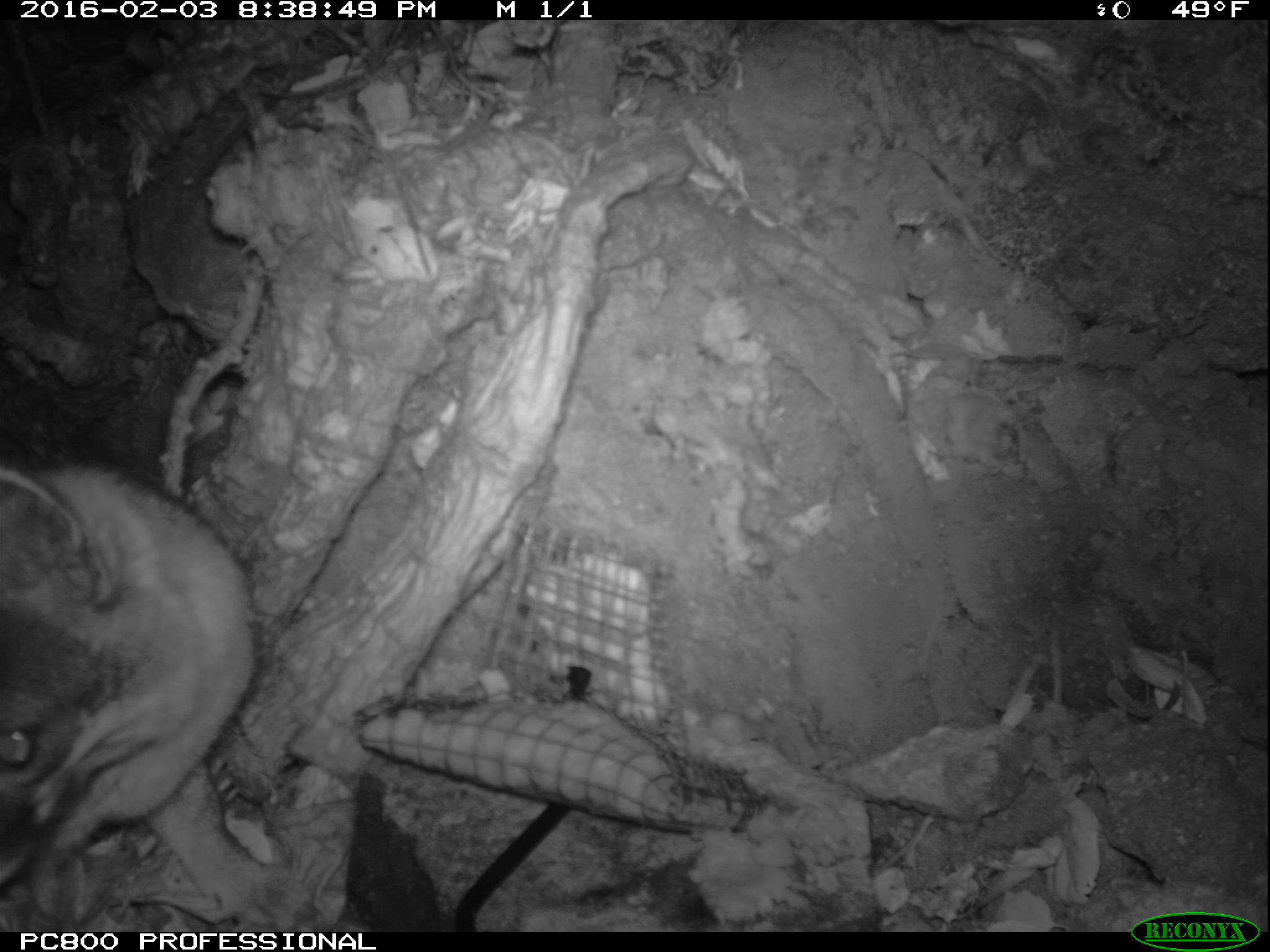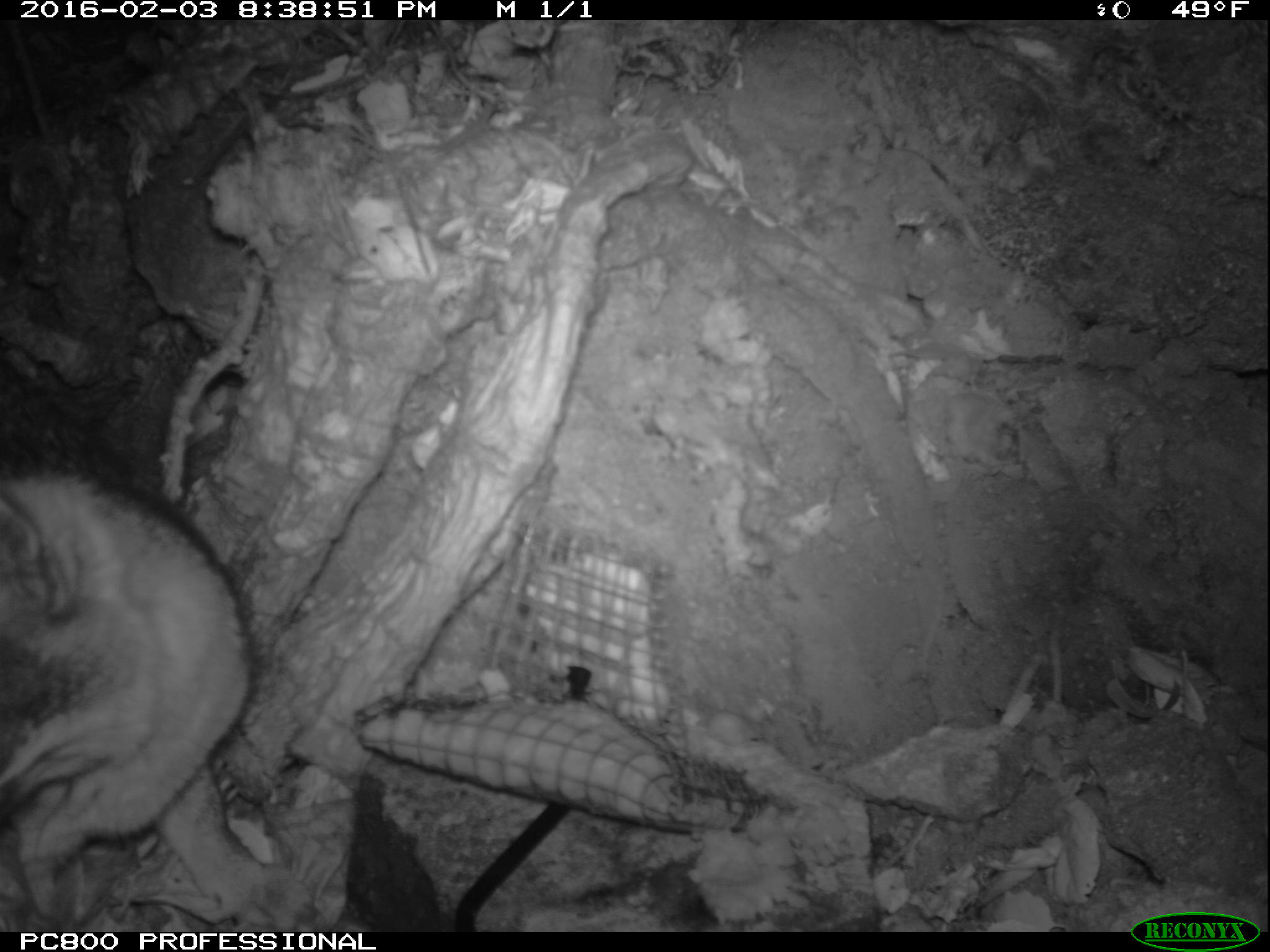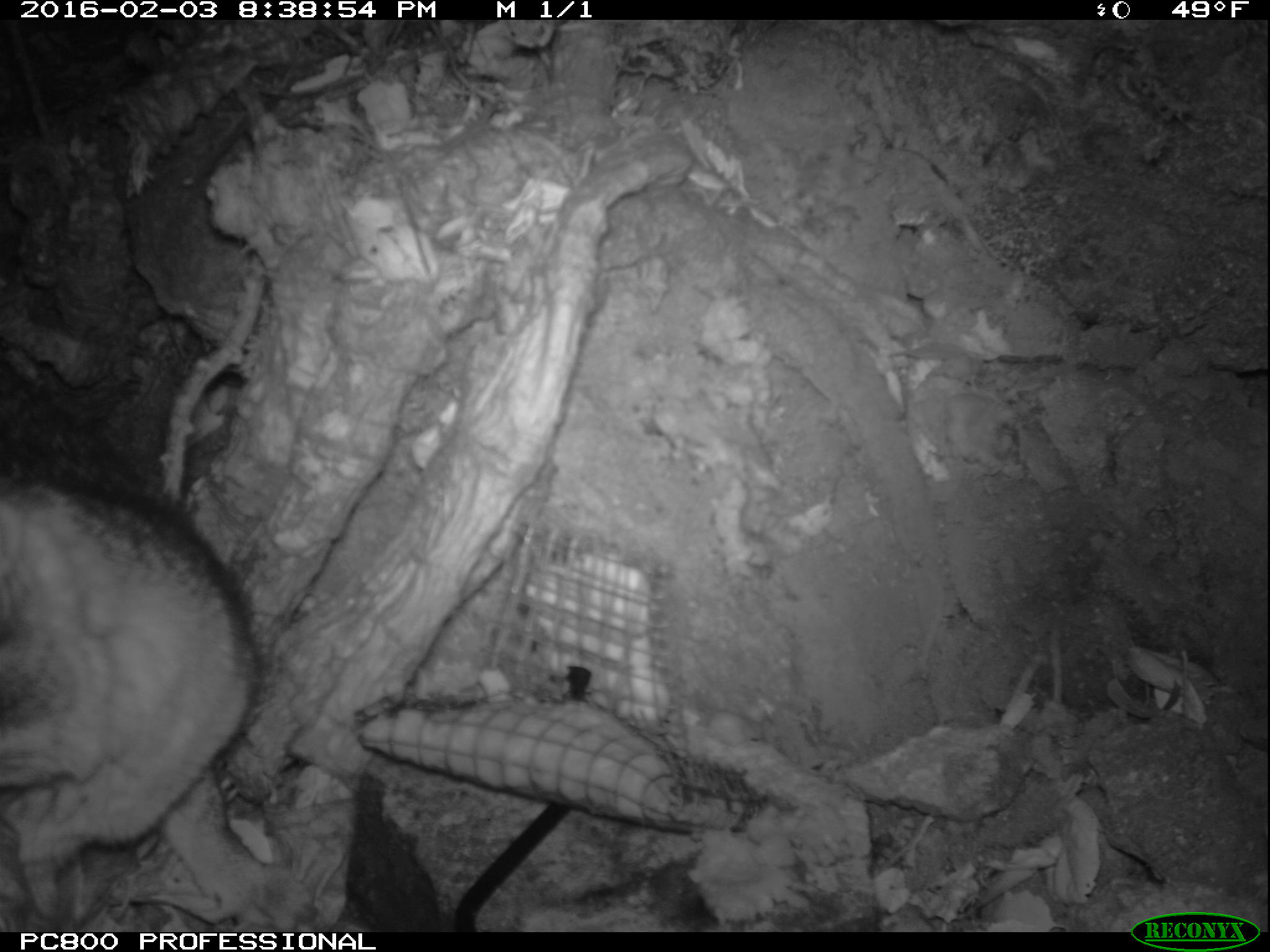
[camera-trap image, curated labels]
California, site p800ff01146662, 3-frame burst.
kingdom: Animalia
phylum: Chordata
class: Mammalia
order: Carnivora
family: Canidae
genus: Urocyon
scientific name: Urocyon littoralis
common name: island fox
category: fox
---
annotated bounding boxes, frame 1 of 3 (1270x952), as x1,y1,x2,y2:
fox: 0,461,315,930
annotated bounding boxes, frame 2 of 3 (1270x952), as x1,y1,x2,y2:
fox: 0,363,316,932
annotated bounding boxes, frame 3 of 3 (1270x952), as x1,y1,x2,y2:
fox: 0,358,315,932